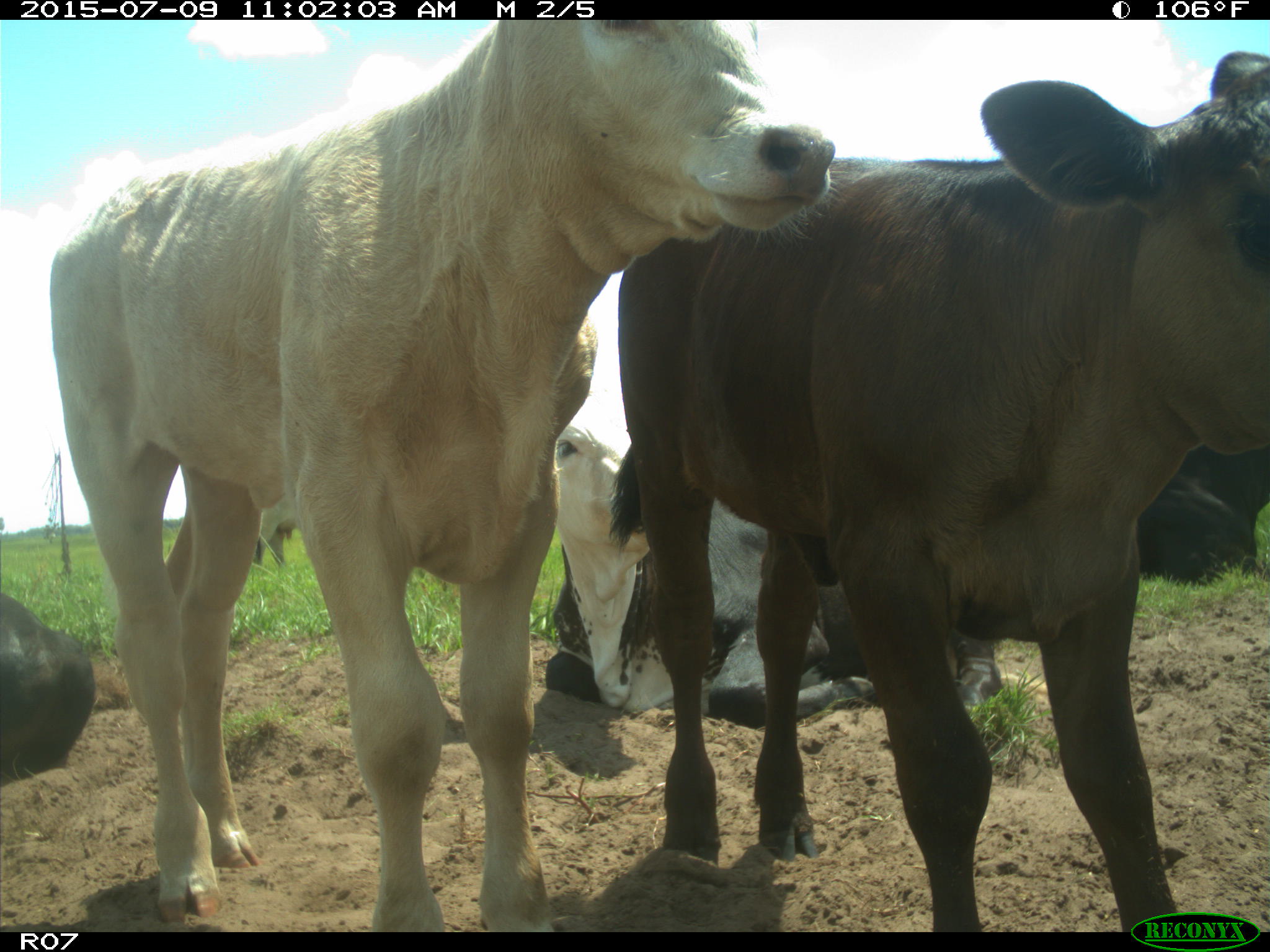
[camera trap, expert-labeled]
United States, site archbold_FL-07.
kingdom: Animalia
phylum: Chordata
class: Mammalia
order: Artiodactyla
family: Bovidae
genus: Bos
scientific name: Bos taurus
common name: domestic cow